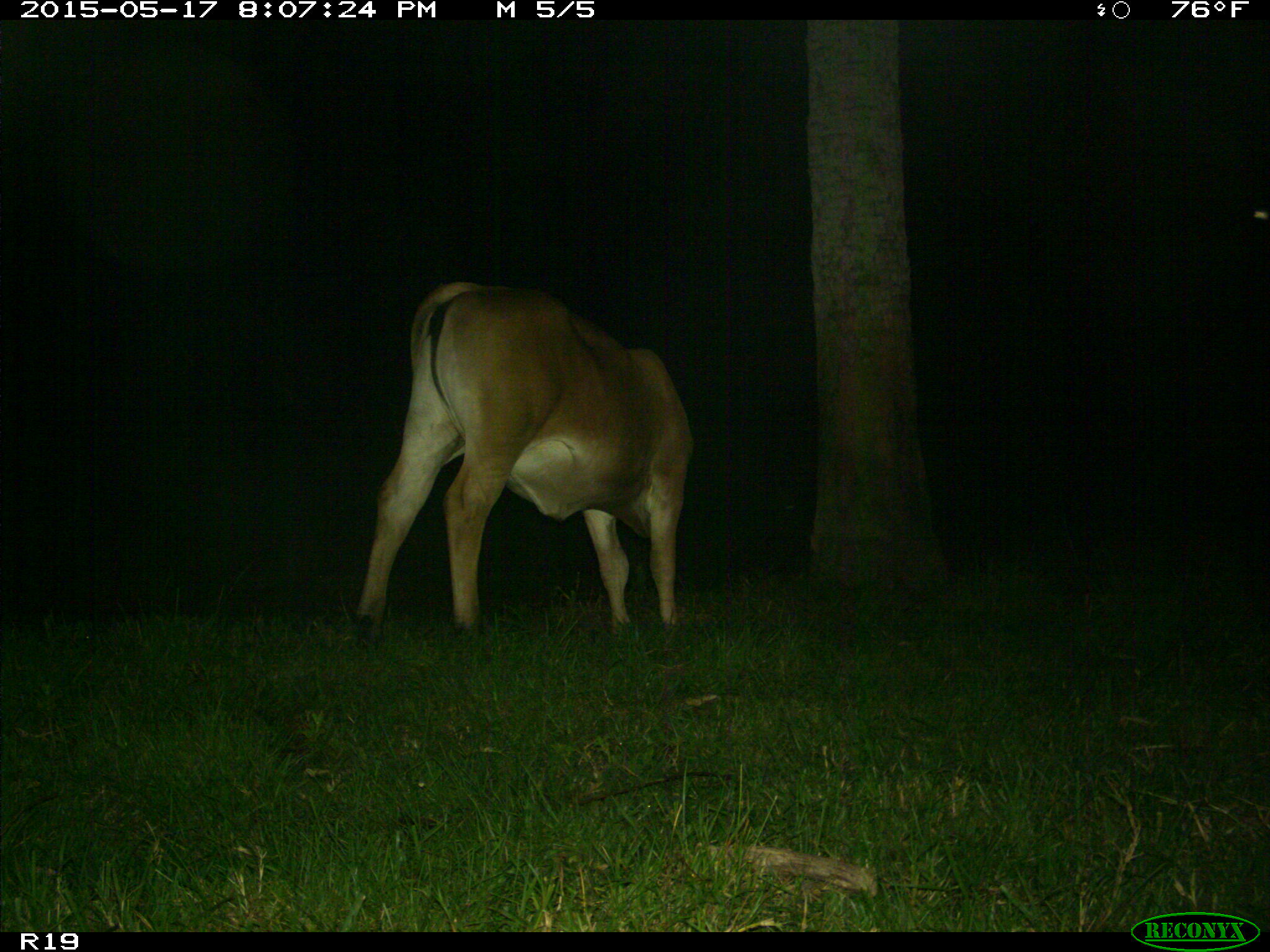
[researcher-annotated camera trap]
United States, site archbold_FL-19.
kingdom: Animalia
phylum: Chordata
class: Mammalia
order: Artiodactyla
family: Bovidae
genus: Bos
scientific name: Bos taurus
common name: domestic cow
Bos taurus (domestic cow).